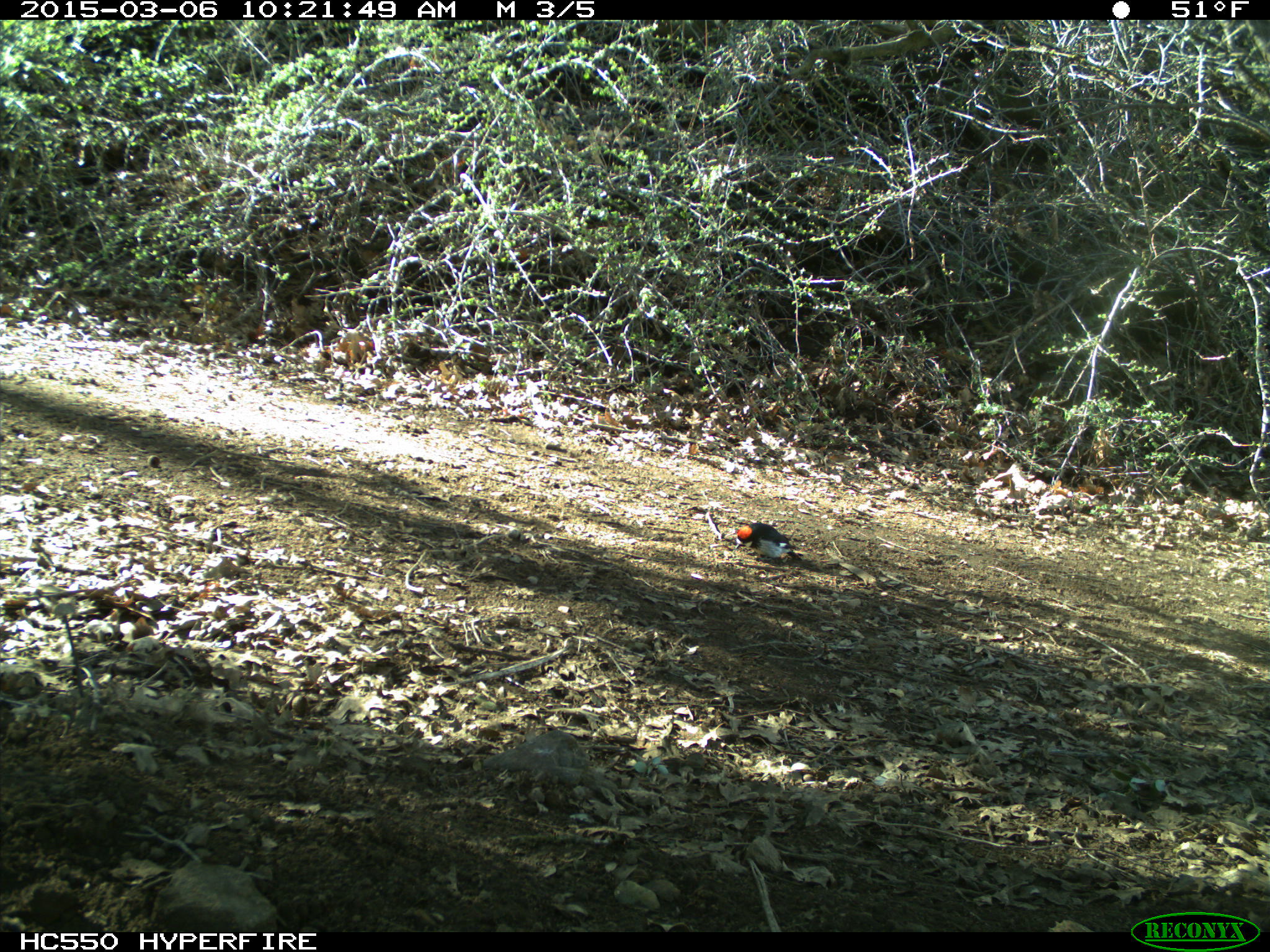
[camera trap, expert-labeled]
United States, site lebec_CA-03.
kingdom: Animalia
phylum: Chordata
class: Aves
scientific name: Aves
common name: birds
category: unidentified bird